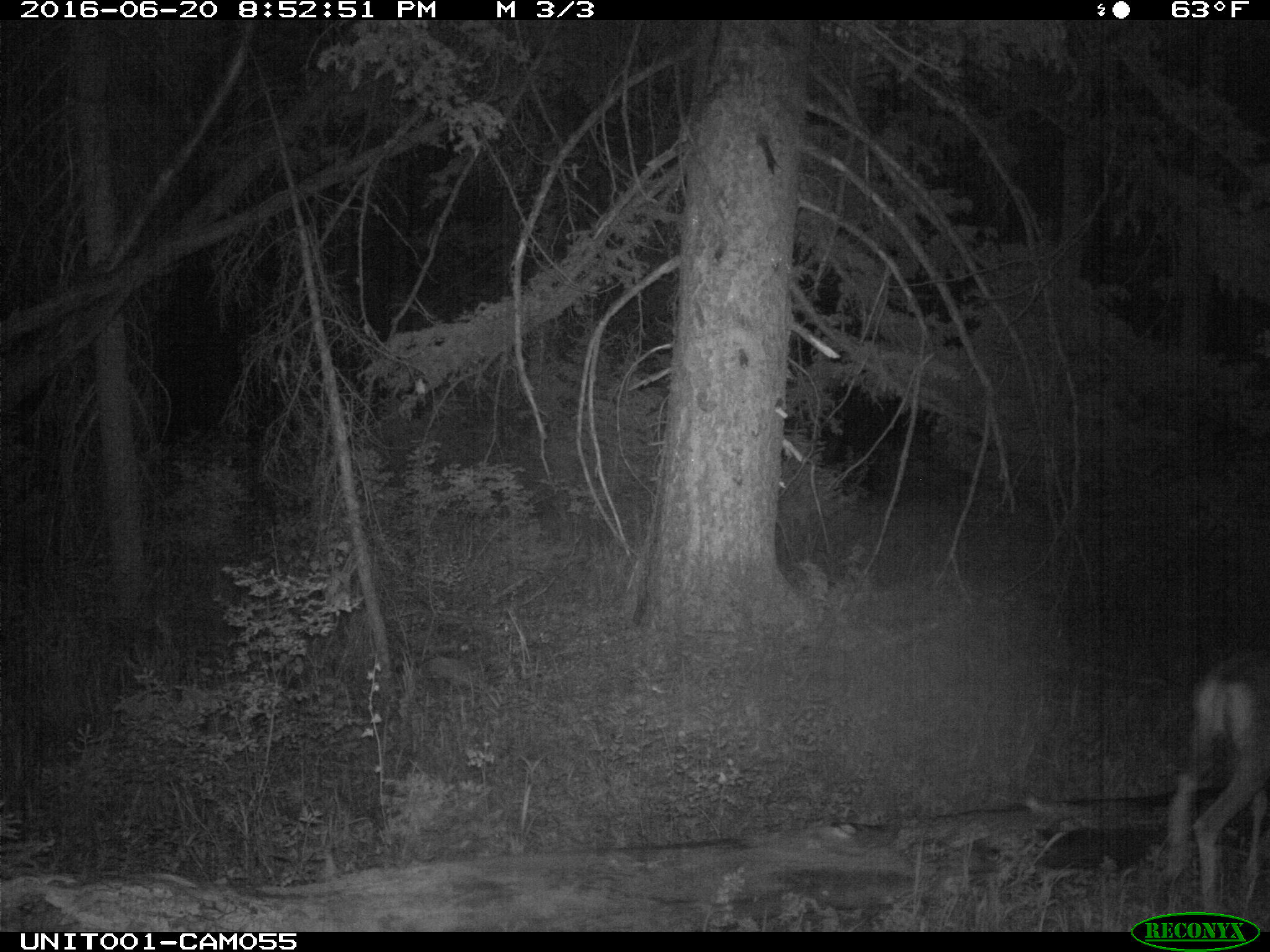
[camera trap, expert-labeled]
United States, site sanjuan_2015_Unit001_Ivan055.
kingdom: Animalia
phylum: Chordata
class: Mammalia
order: Artiodactyla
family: Cervidae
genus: Odocoileus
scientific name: Odocoileus hemionus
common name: mule deer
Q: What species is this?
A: Odocoileus hemionus (mule deer).